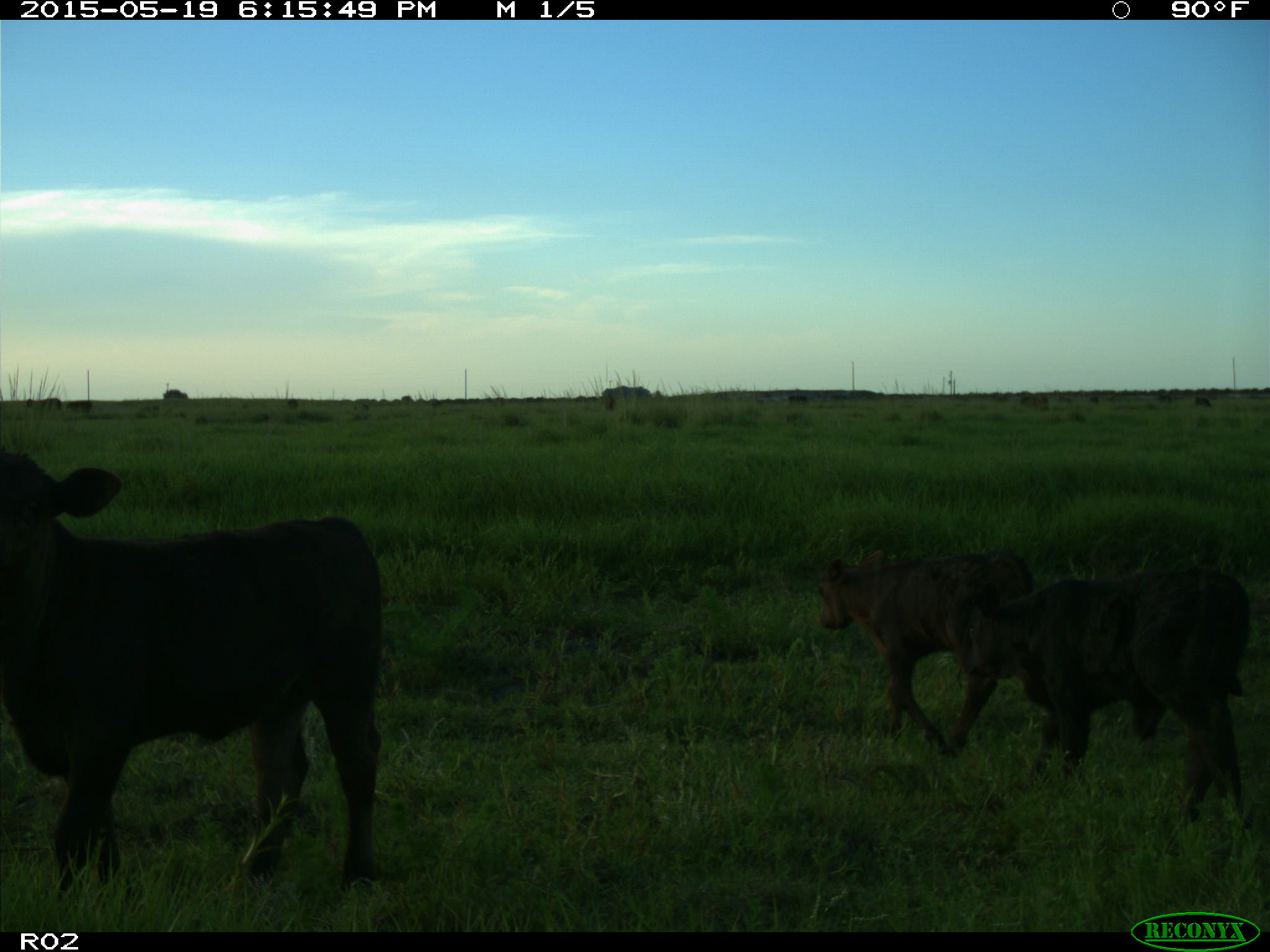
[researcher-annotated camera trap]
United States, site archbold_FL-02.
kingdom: Animalia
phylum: Chordata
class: Mammalia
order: Artiodactyla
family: Bovidae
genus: Bos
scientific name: Bos taurus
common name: domestic cow